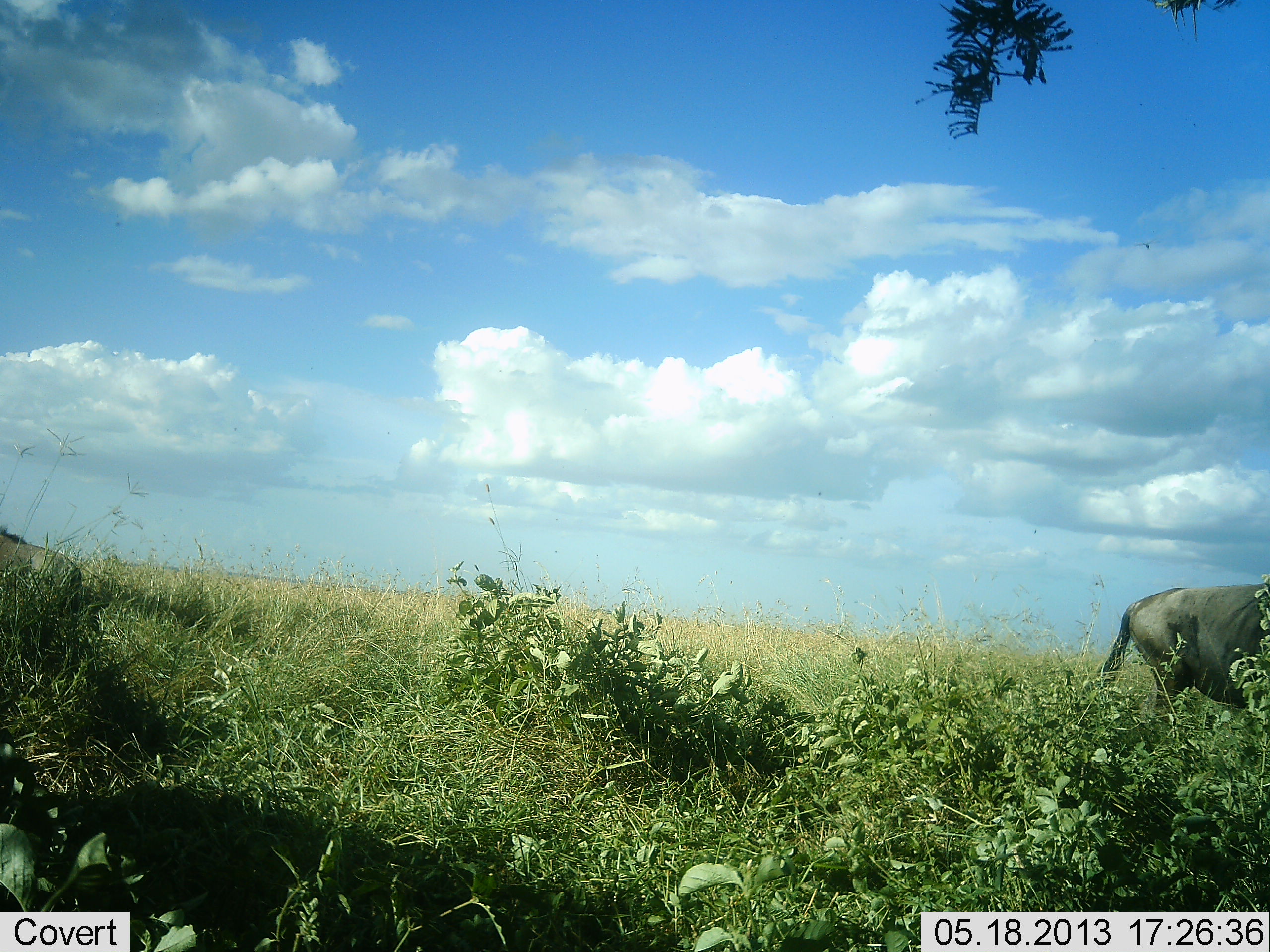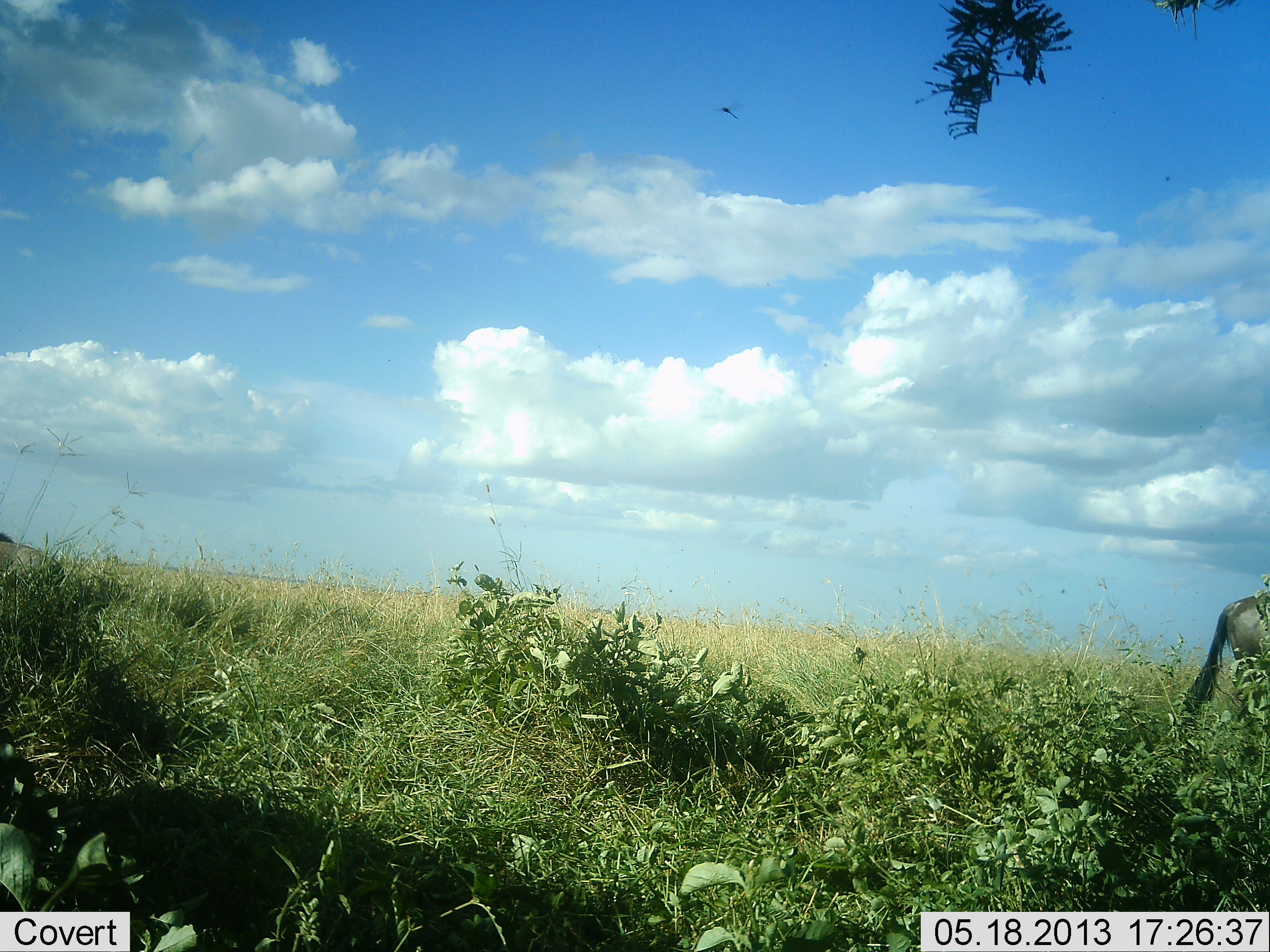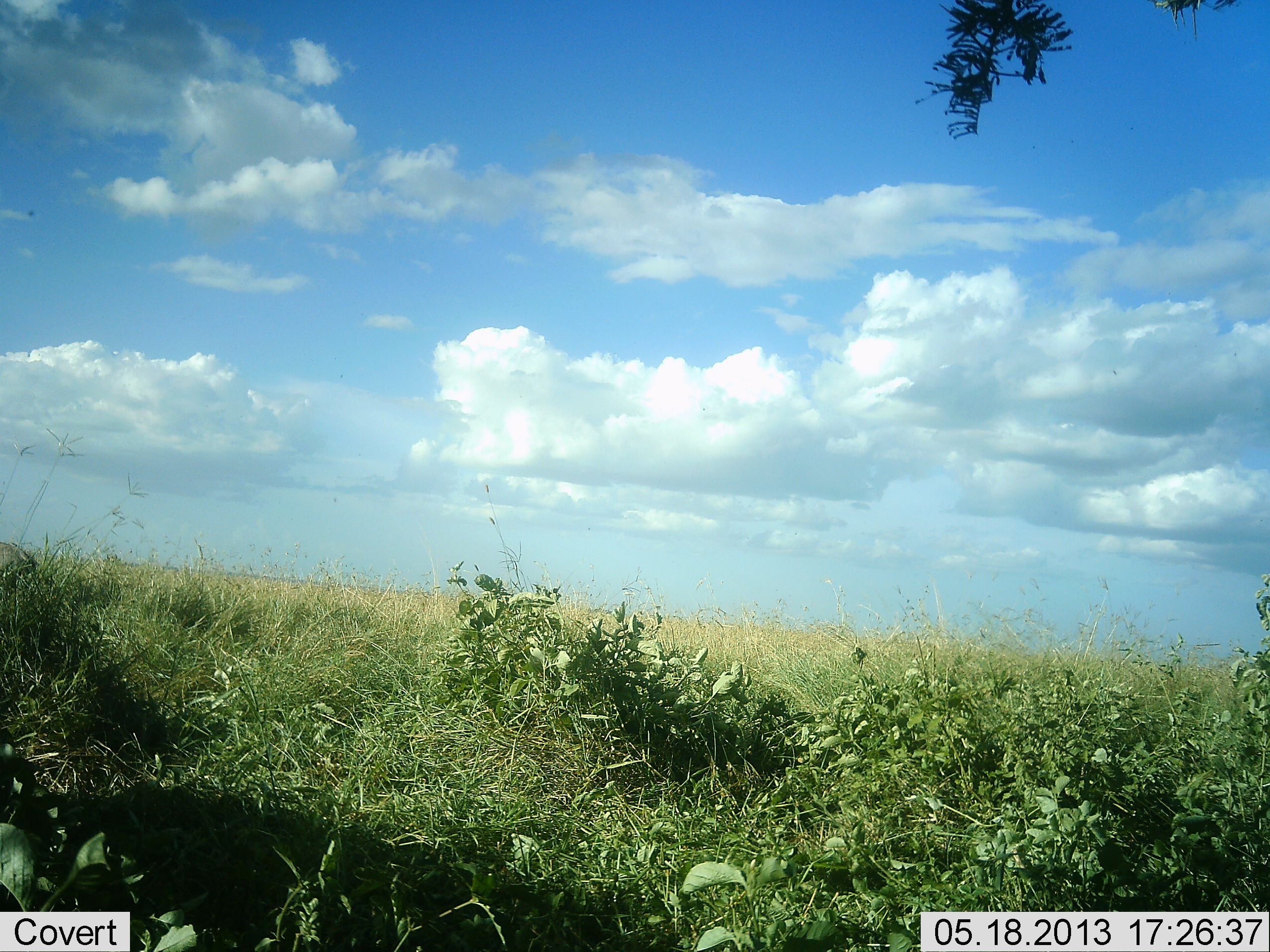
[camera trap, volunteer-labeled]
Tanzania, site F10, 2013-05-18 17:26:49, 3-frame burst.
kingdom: Animalia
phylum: Chordata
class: Mammalia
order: Artiodactyla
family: Bovidae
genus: Connochaetes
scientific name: Connochaetes taurinus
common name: blue wildebeest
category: wildebeest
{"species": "wildebeest (blue wildebeest) (Connochaetes taurinus)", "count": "2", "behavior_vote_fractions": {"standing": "4%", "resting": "4%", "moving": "88%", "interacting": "0%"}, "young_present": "0%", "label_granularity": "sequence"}